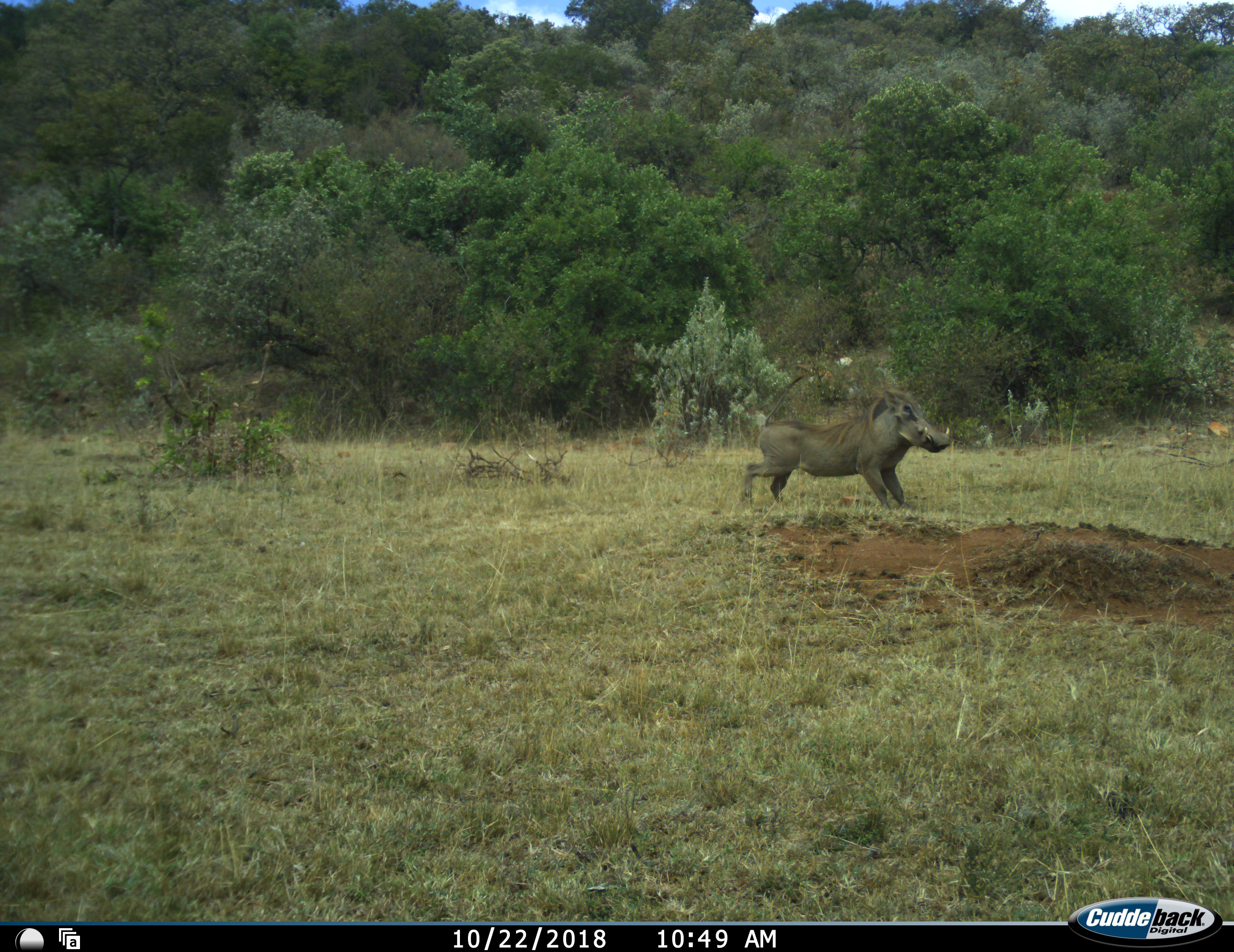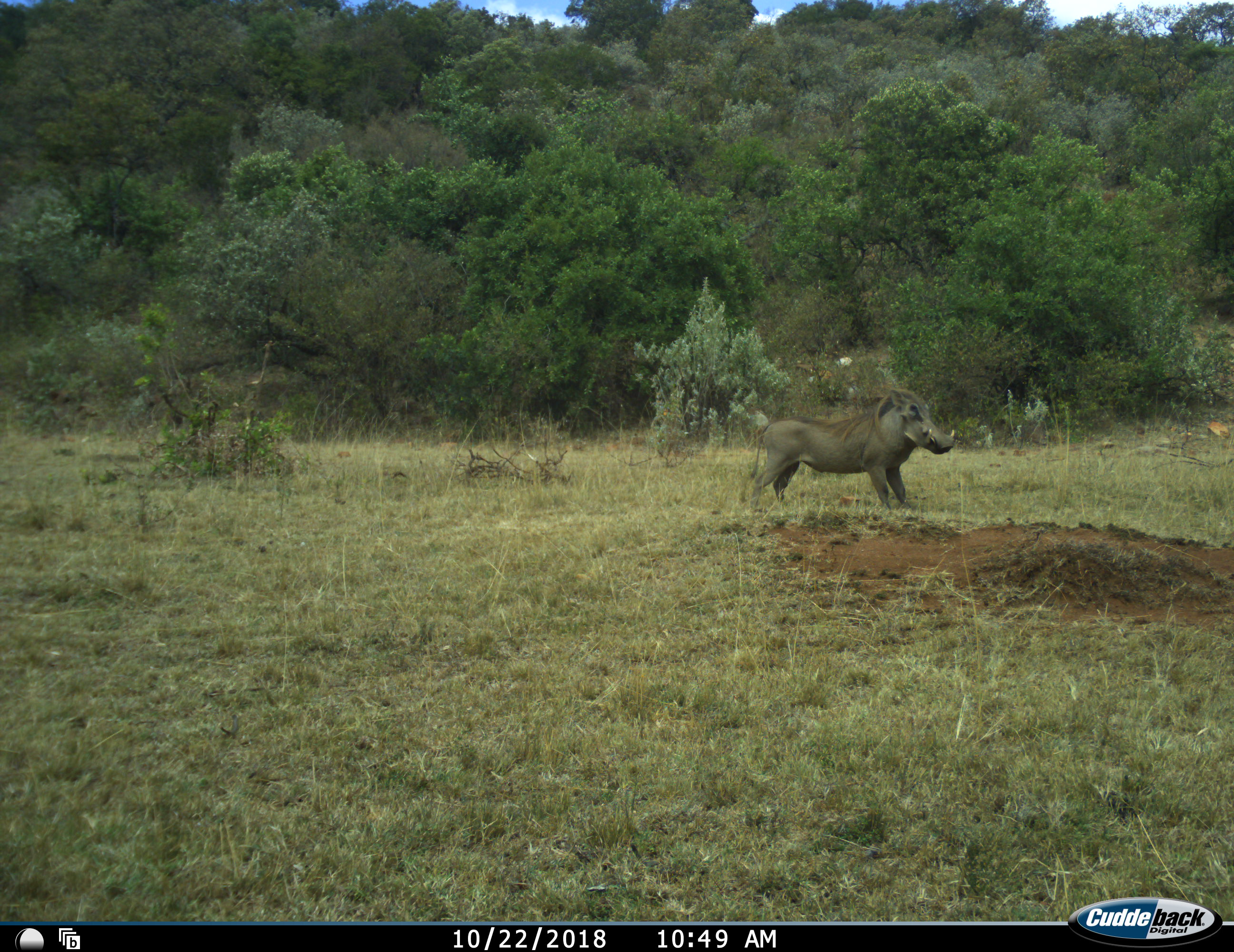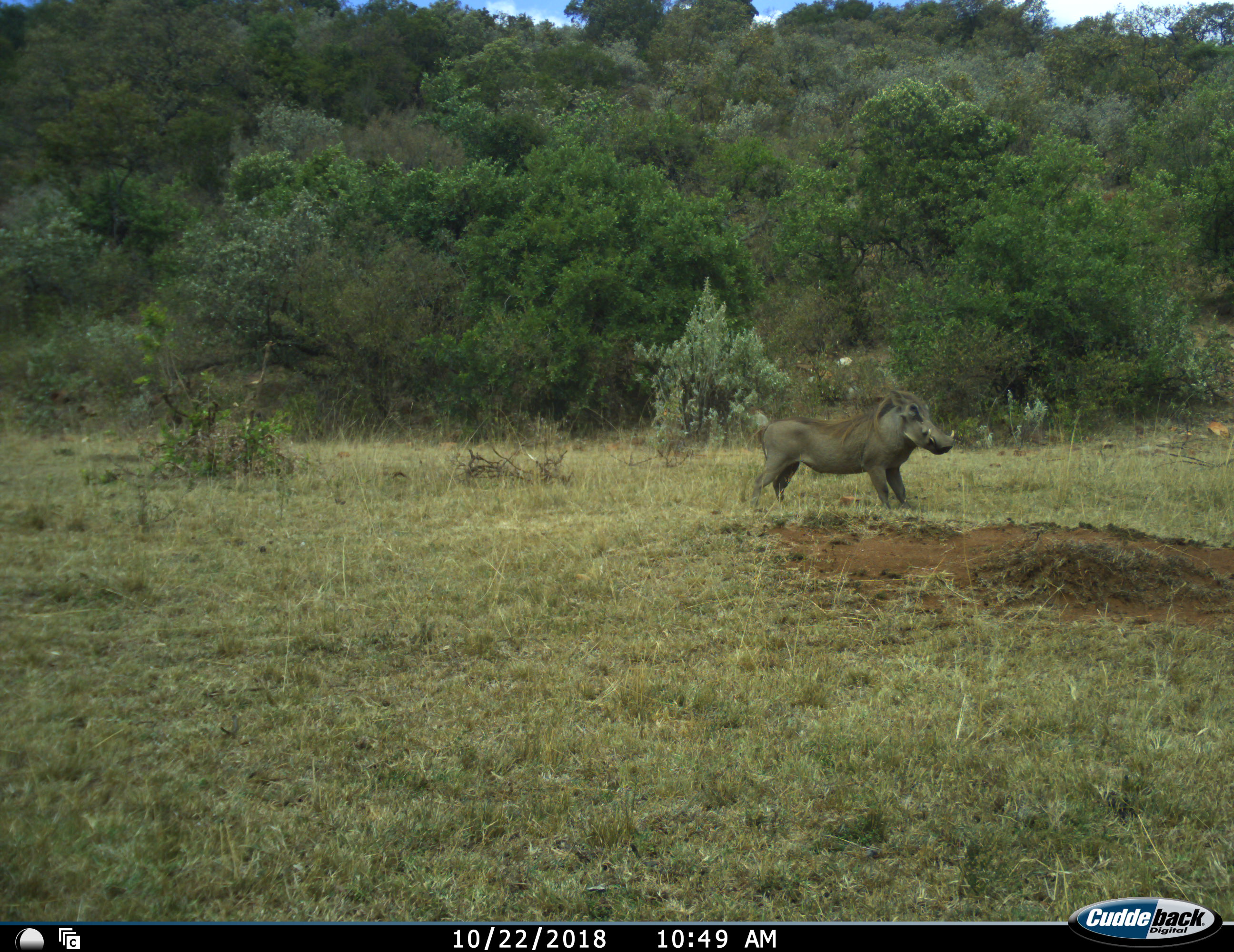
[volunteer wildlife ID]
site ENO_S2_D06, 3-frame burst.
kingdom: Animalia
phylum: Chordata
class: Mammalia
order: Artiodactyla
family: Suidae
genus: Phacochoerus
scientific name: Phacochoerus africanus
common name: warthog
Warthog (Phacochoerus africanus), count 1. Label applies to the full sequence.